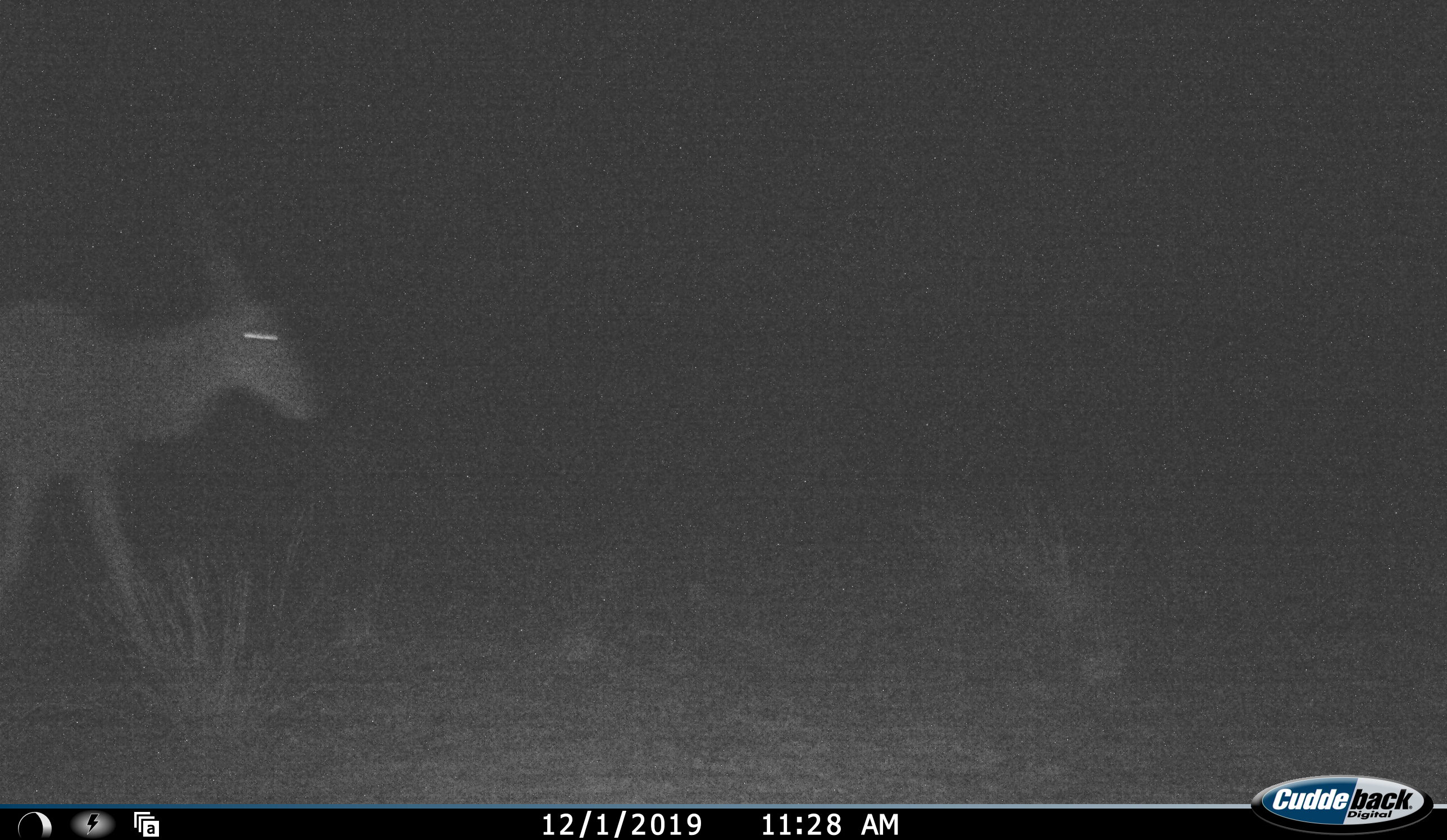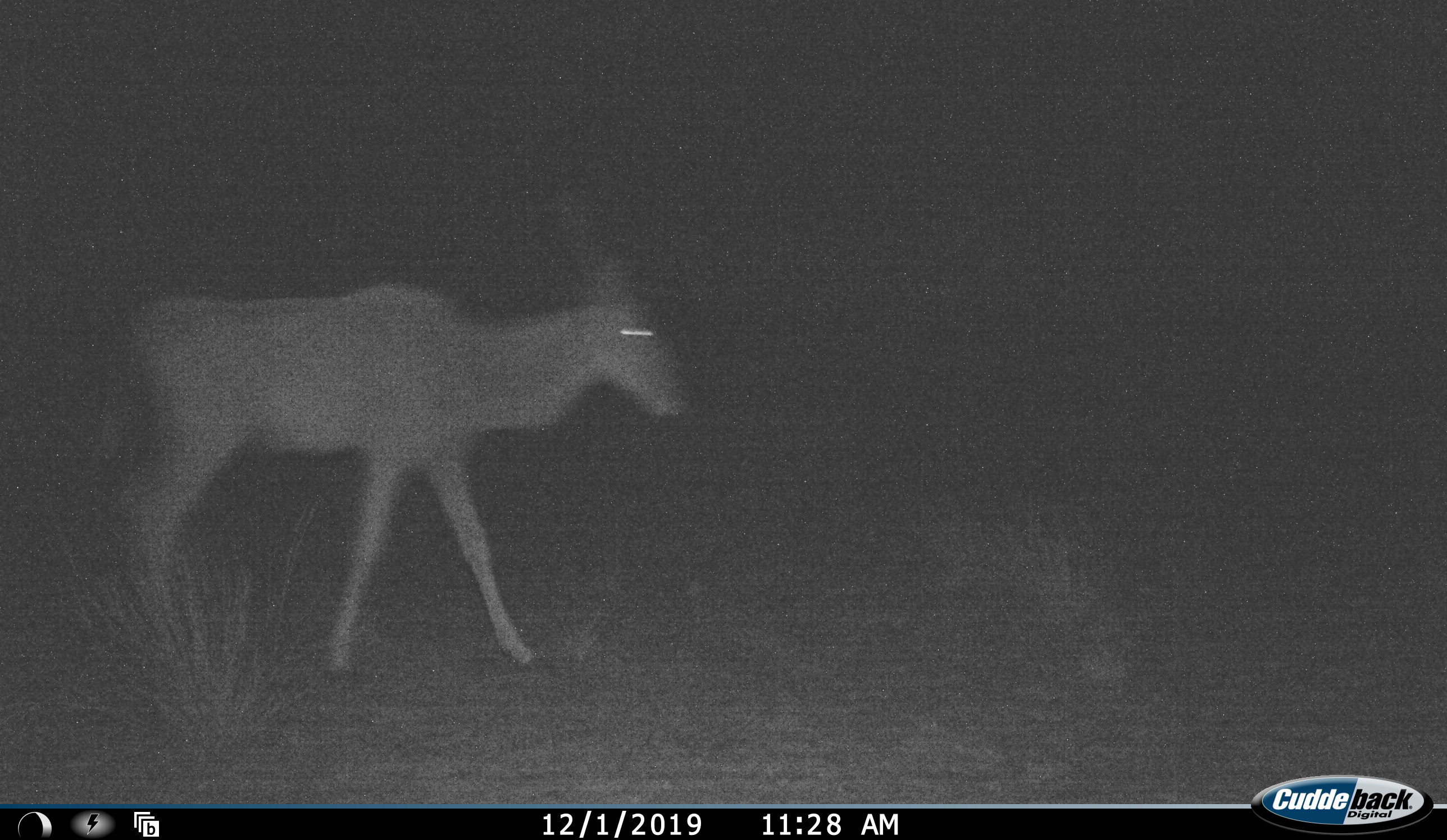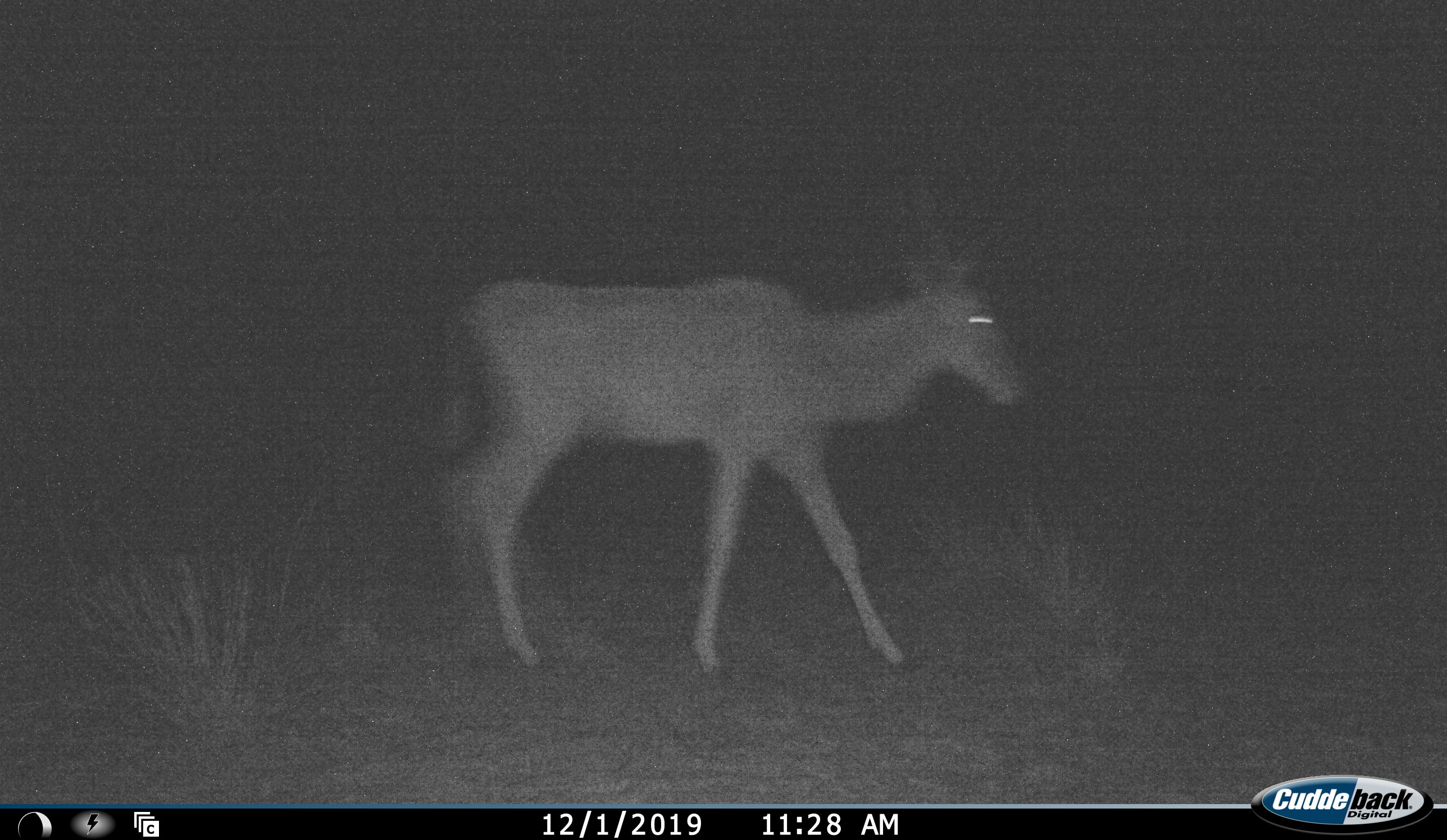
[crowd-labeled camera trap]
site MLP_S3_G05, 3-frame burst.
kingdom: Animalia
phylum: Chordata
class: Mammalia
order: Artiodactyla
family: Bovidae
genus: Tragelaphus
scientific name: Tragelaphus oryx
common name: eland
Eland (Tragelaphus oryx), count 1. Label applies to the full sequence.